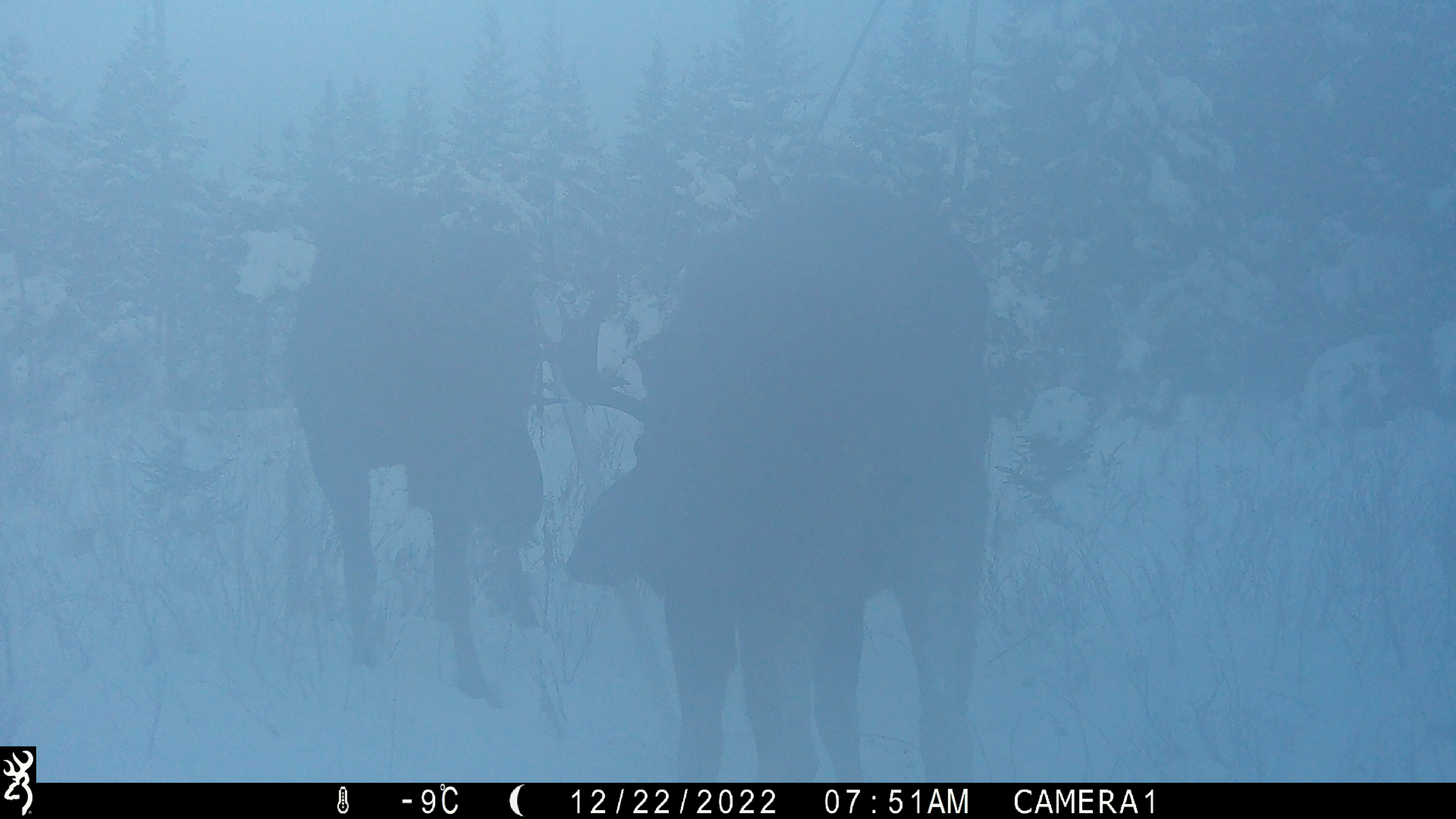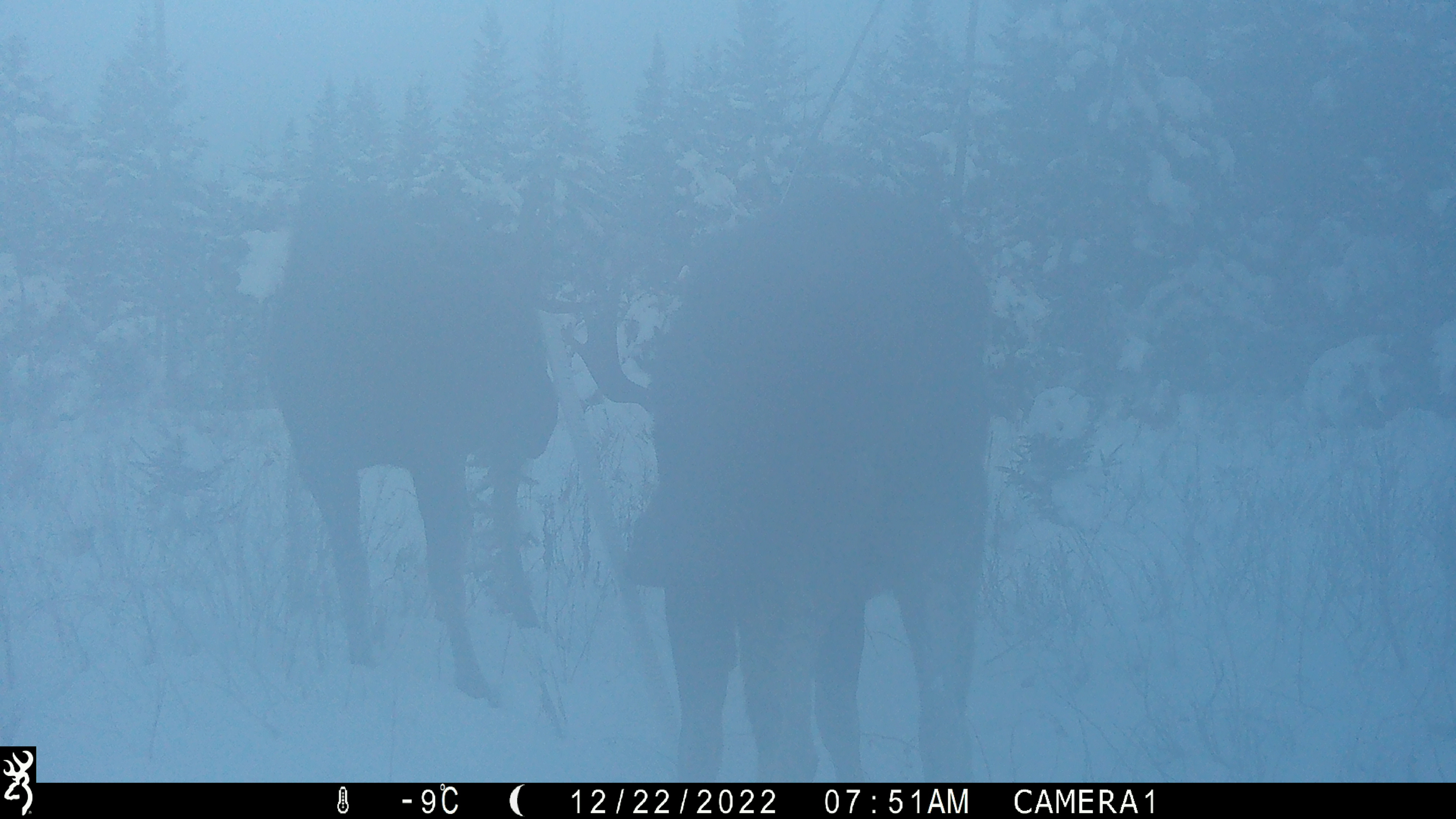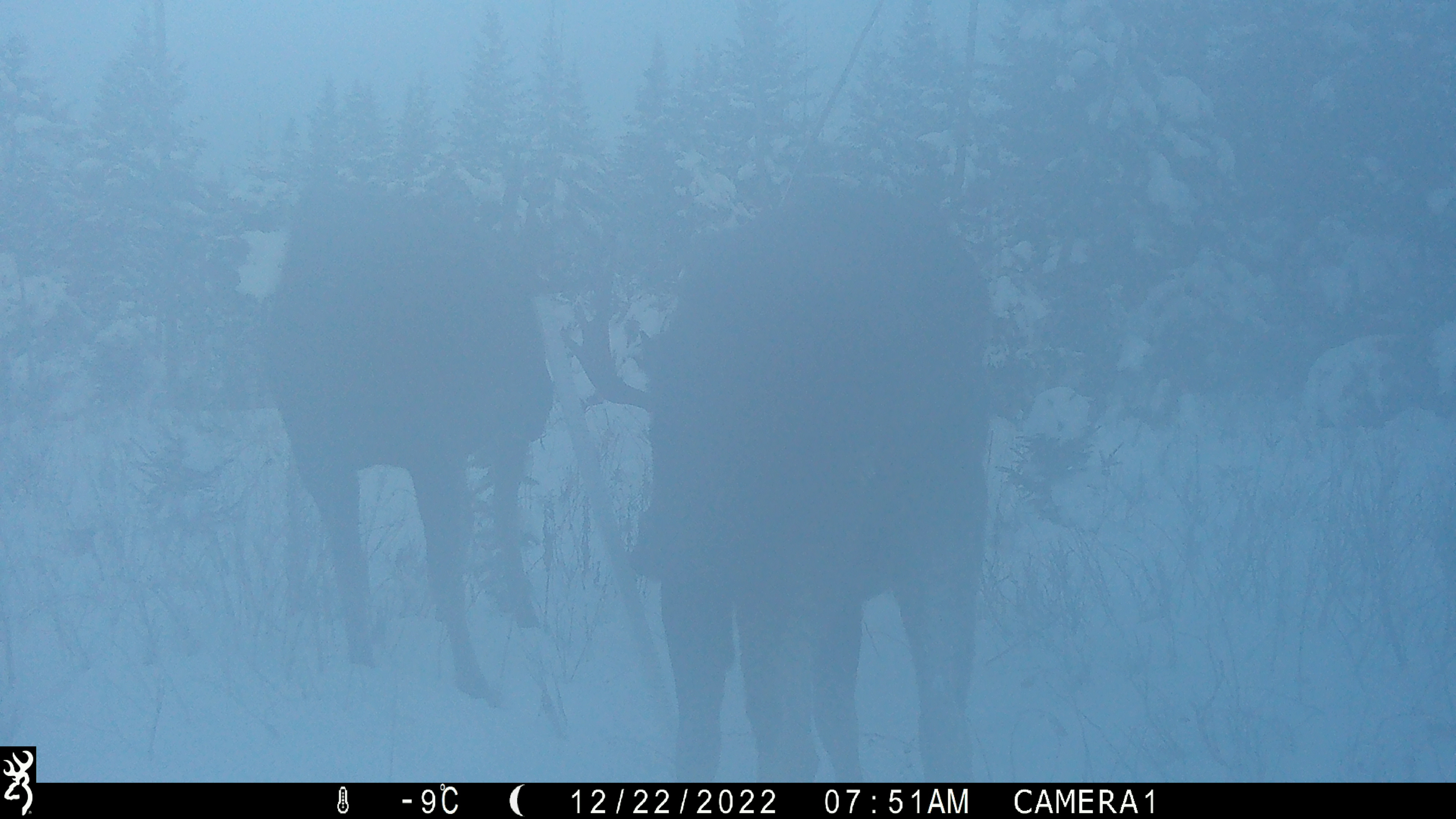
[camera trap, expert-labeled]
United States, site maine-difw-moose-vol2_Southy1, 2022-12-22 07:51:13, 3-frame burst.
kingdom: Animalia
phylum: Chordata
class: Mammalia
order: Artiodactyla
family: Cervidae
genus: Alces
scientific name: Alces alces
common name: moose